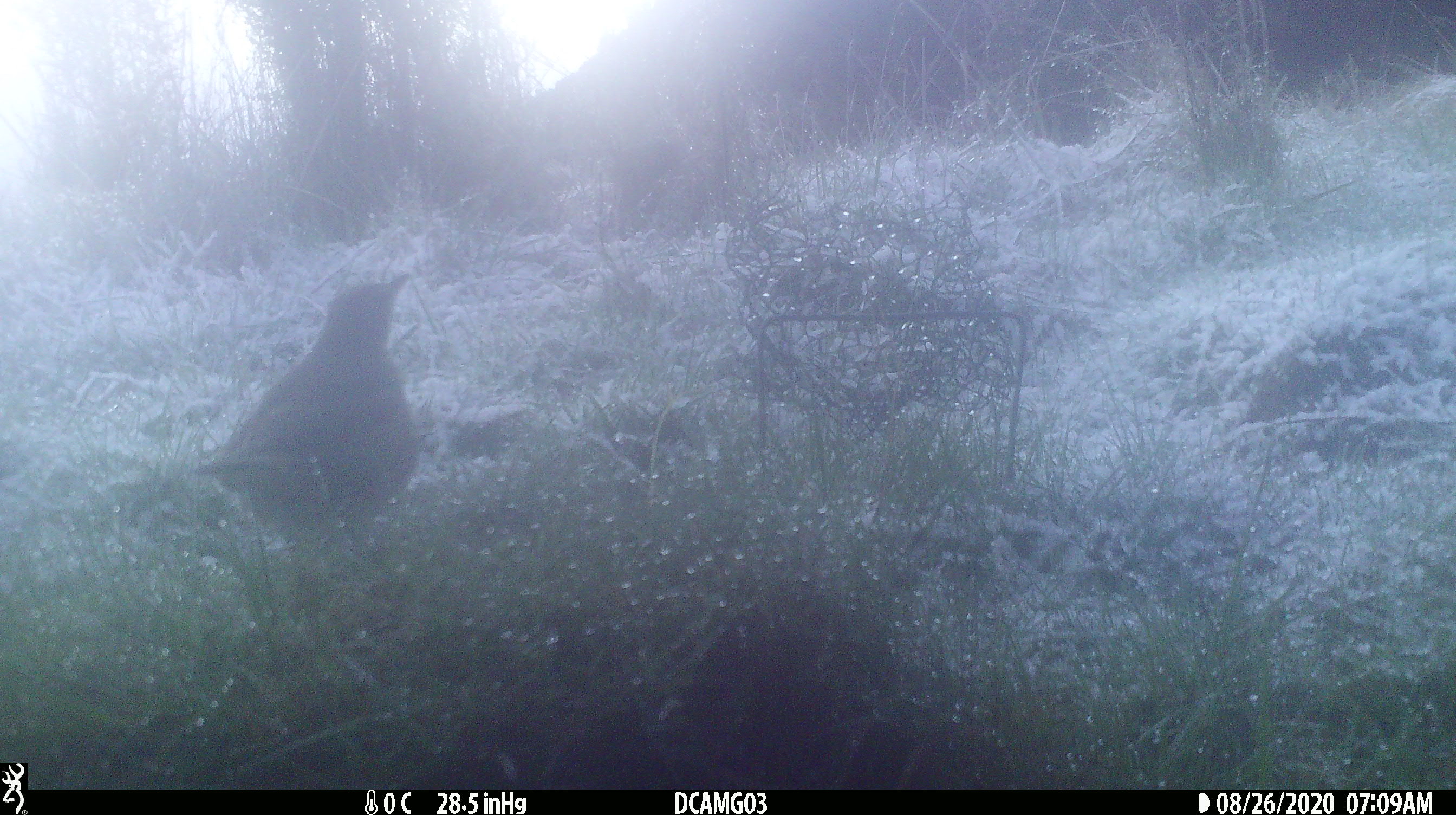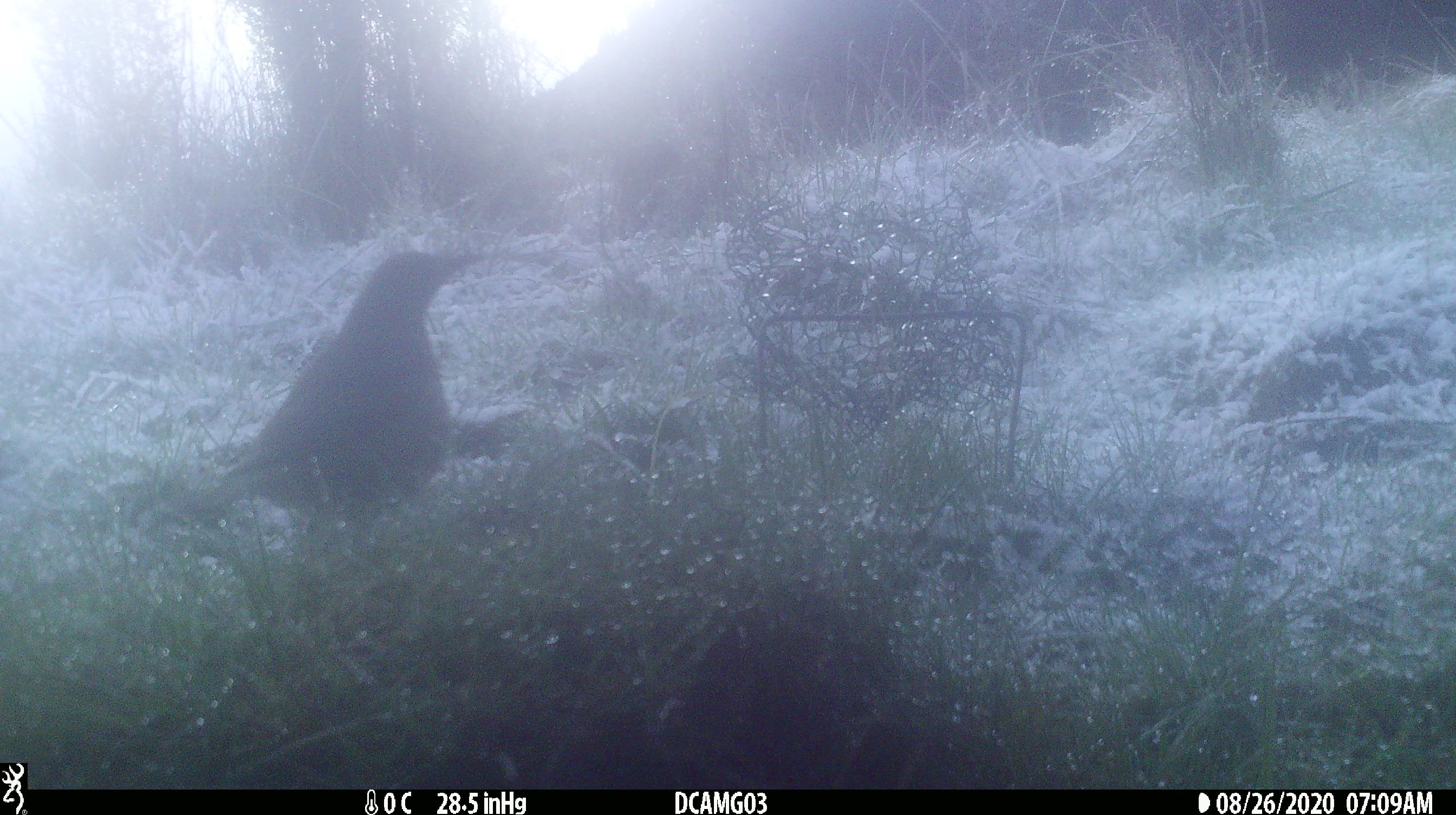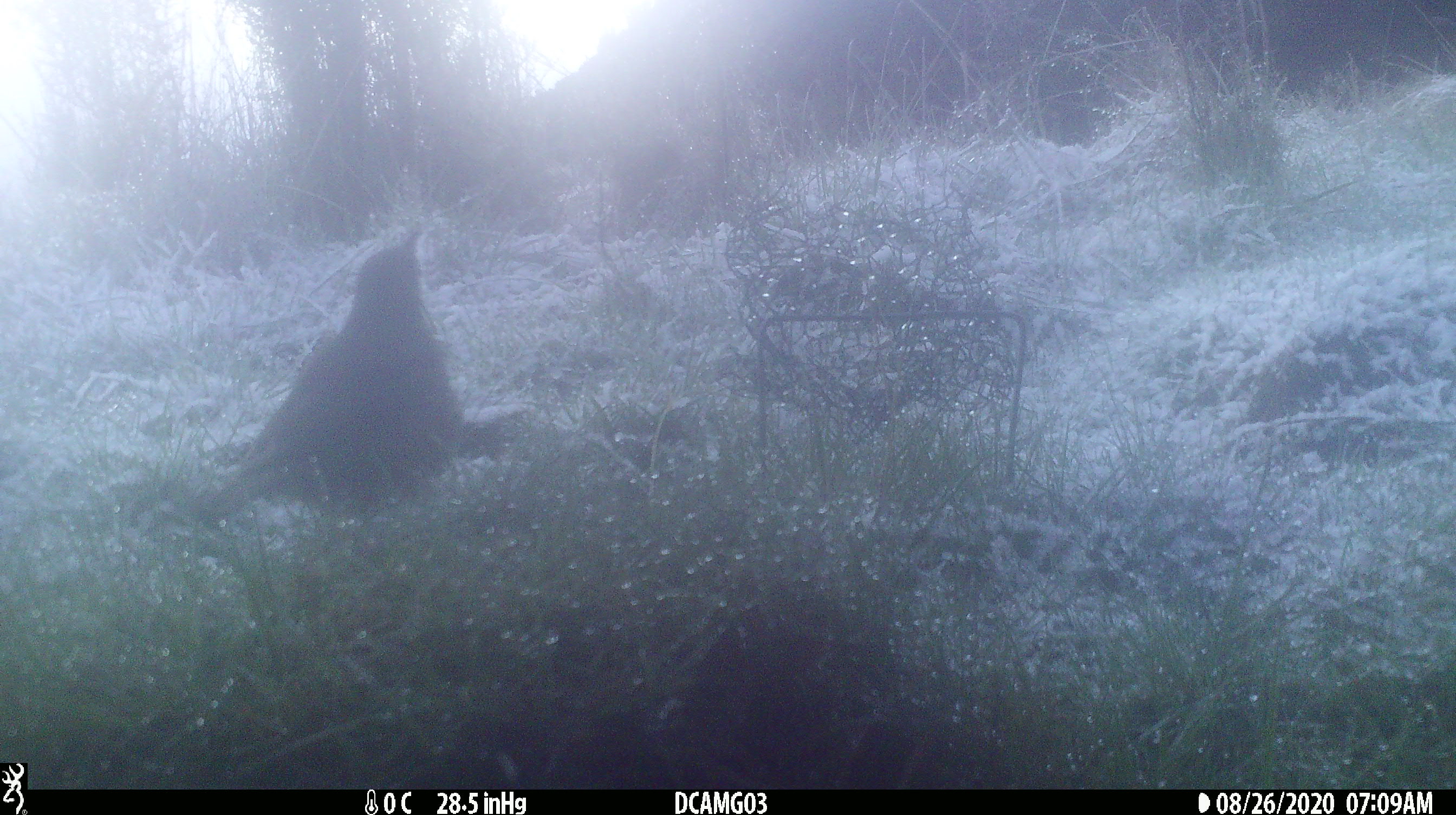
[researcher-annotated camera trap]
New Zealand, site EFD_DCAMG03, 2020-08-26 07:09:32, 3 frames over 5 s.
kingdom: Animalia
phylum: Chordata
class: Aves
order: Passeriformes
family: Turdidae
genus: Turdus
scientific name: Turdus philomelos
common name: song thrush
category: thrush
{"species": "thrush (song thrush) (Turdus philomelos)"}